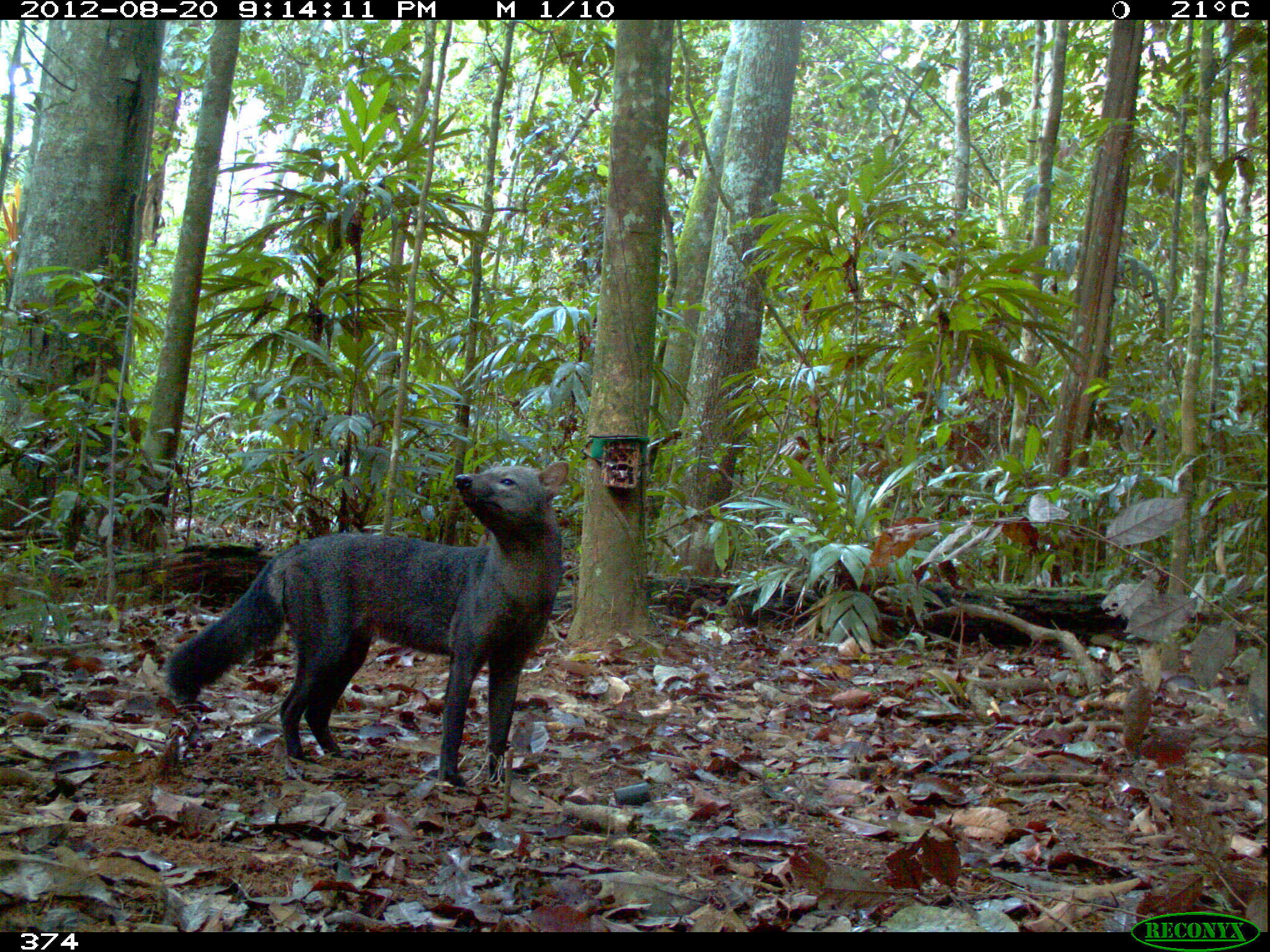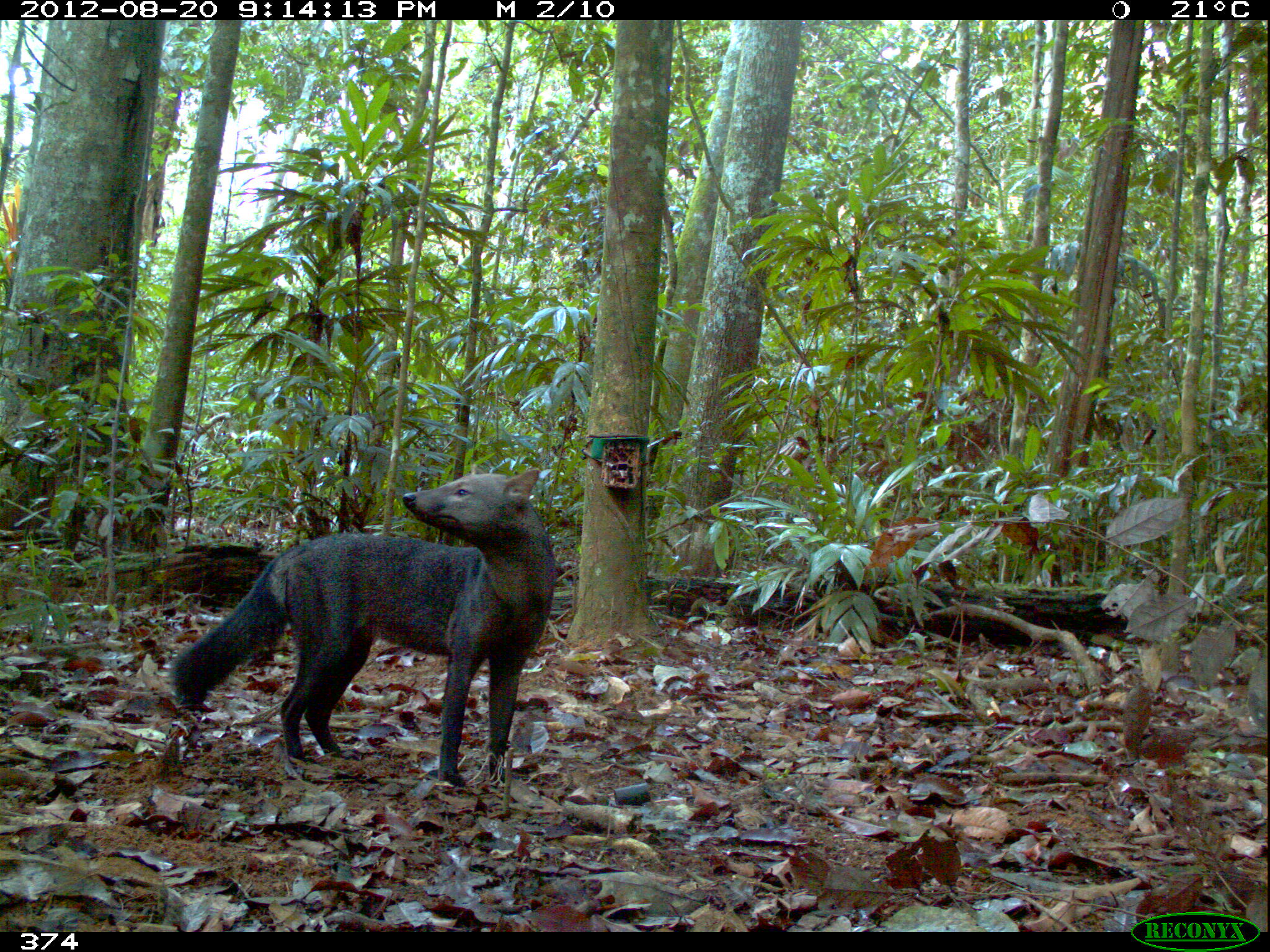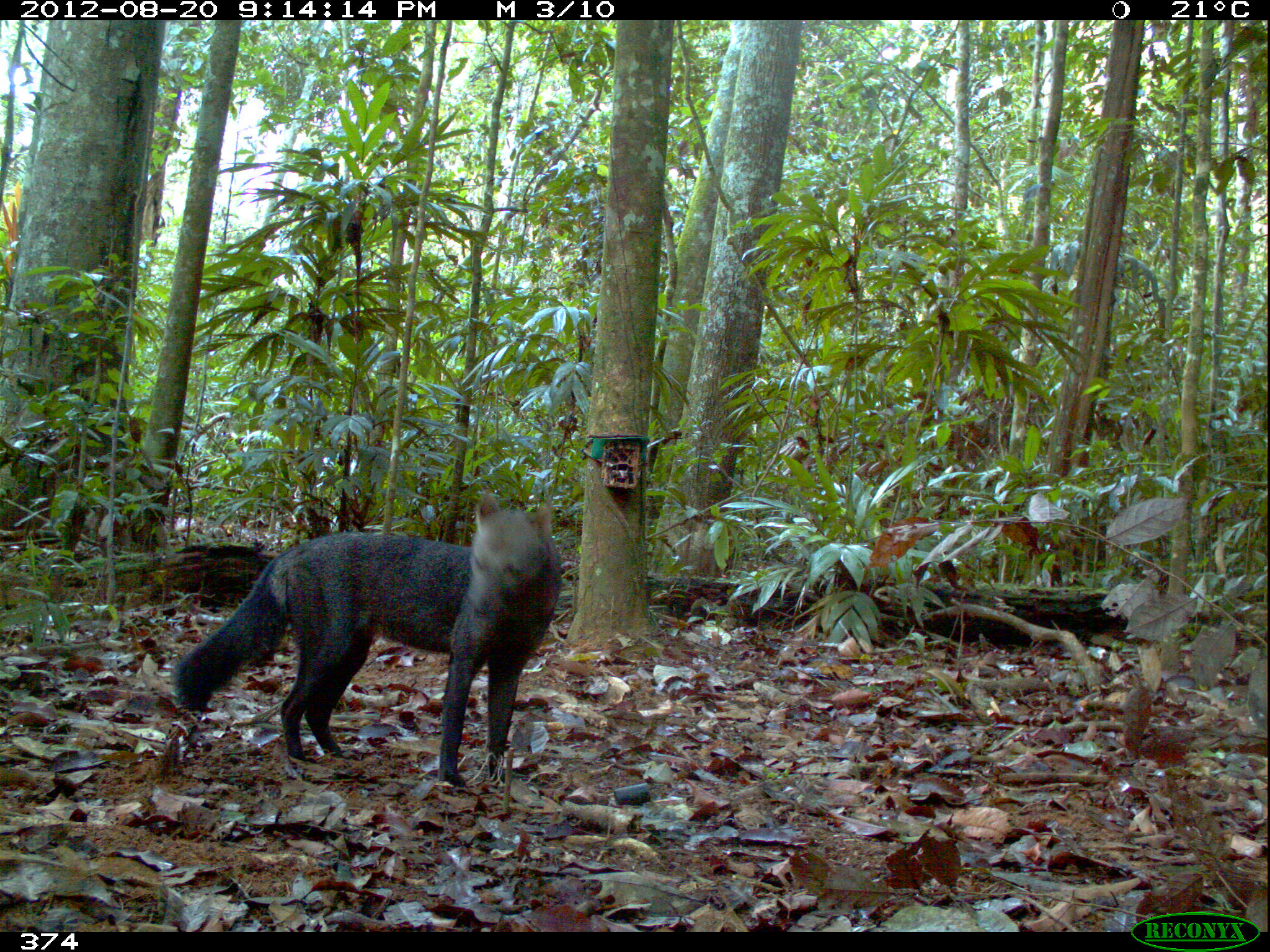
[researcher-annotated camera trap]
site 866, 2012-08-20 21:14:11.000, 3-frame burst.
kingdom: Animalia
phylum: Chordata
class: Mammalia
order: Carnivora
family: Canidae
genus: Atelocynus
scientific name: Atelocynus microtis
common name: short-eared dog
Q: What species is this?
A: Atelocynus microtis (short-eared dog).